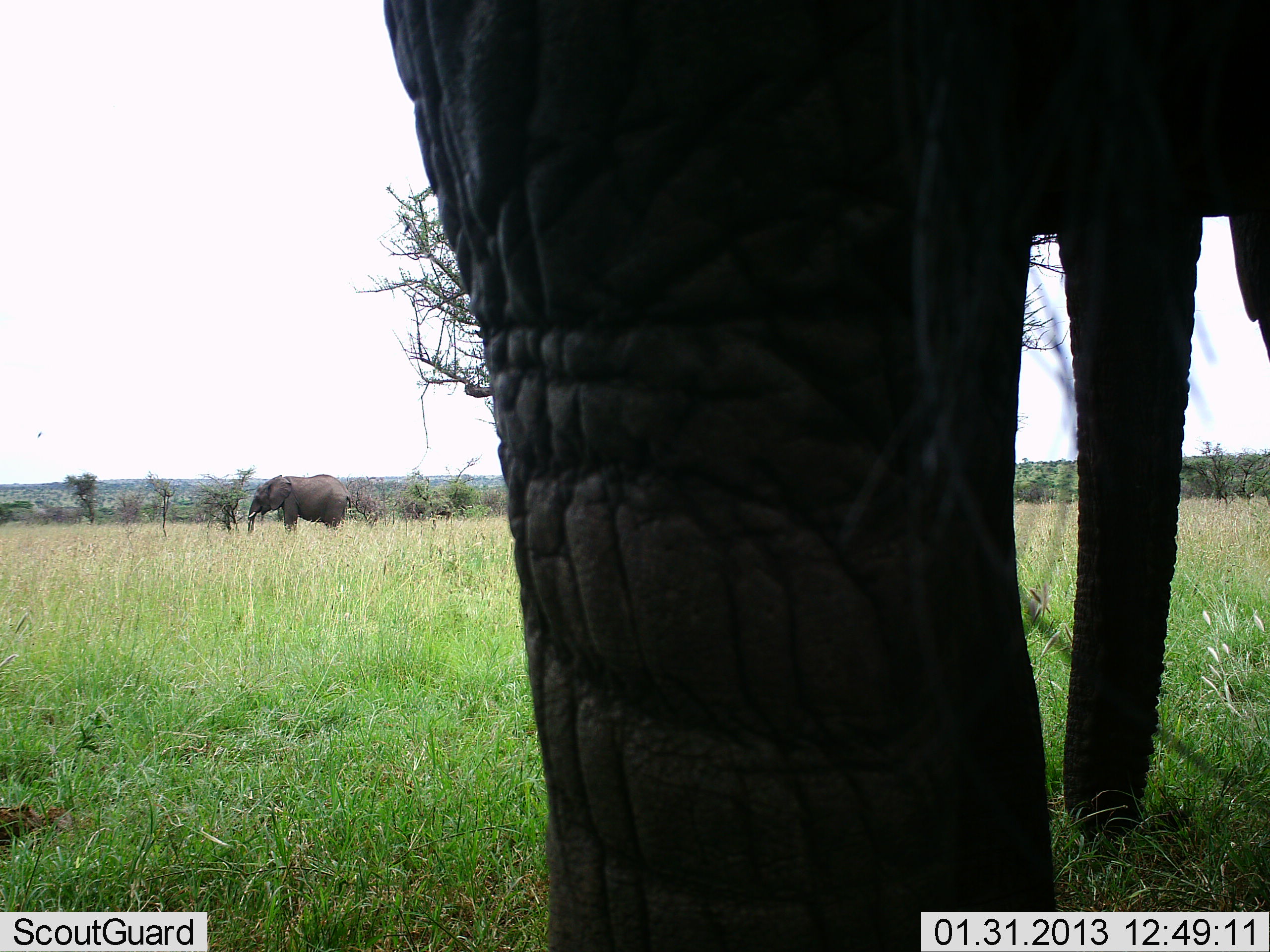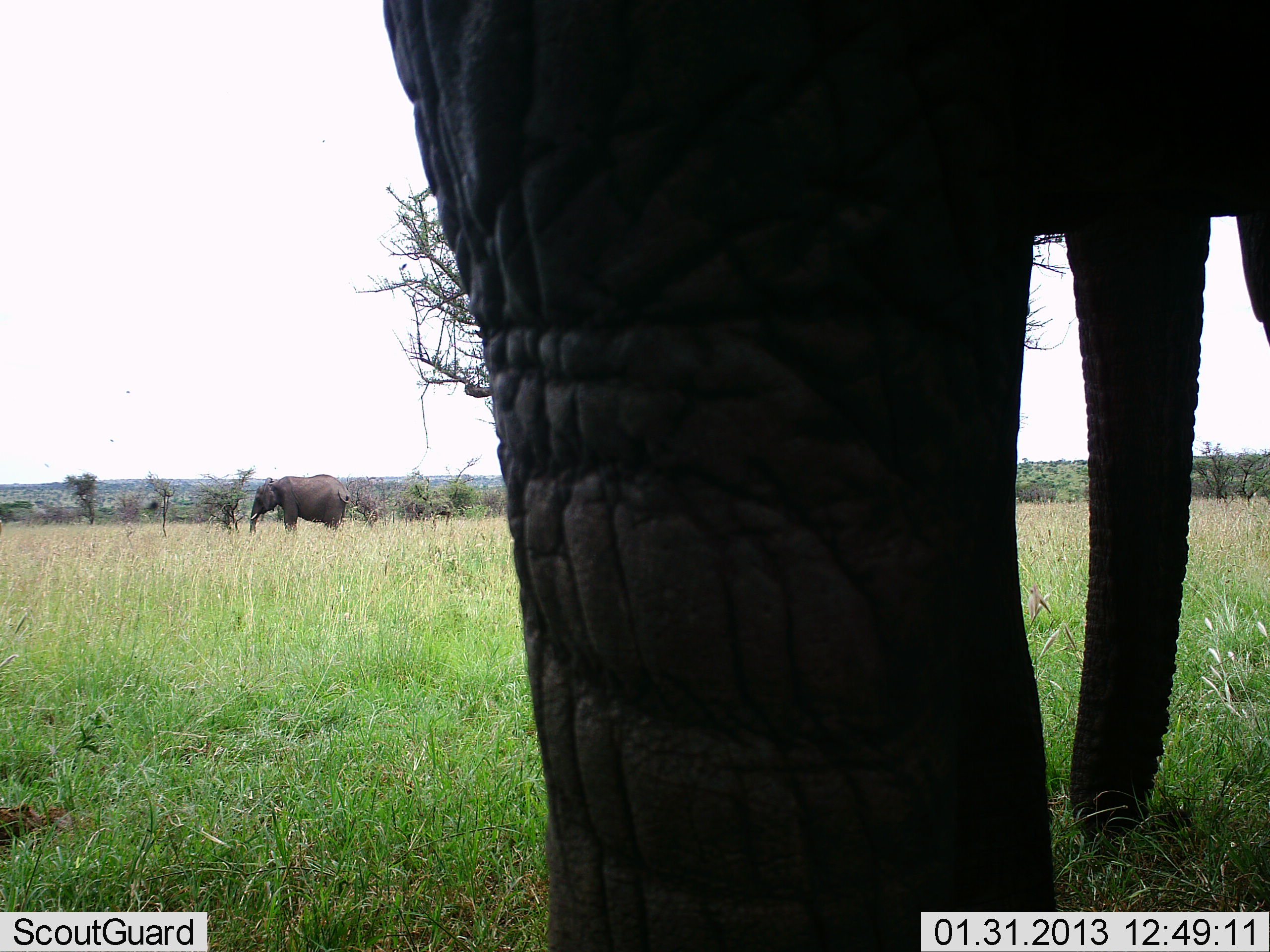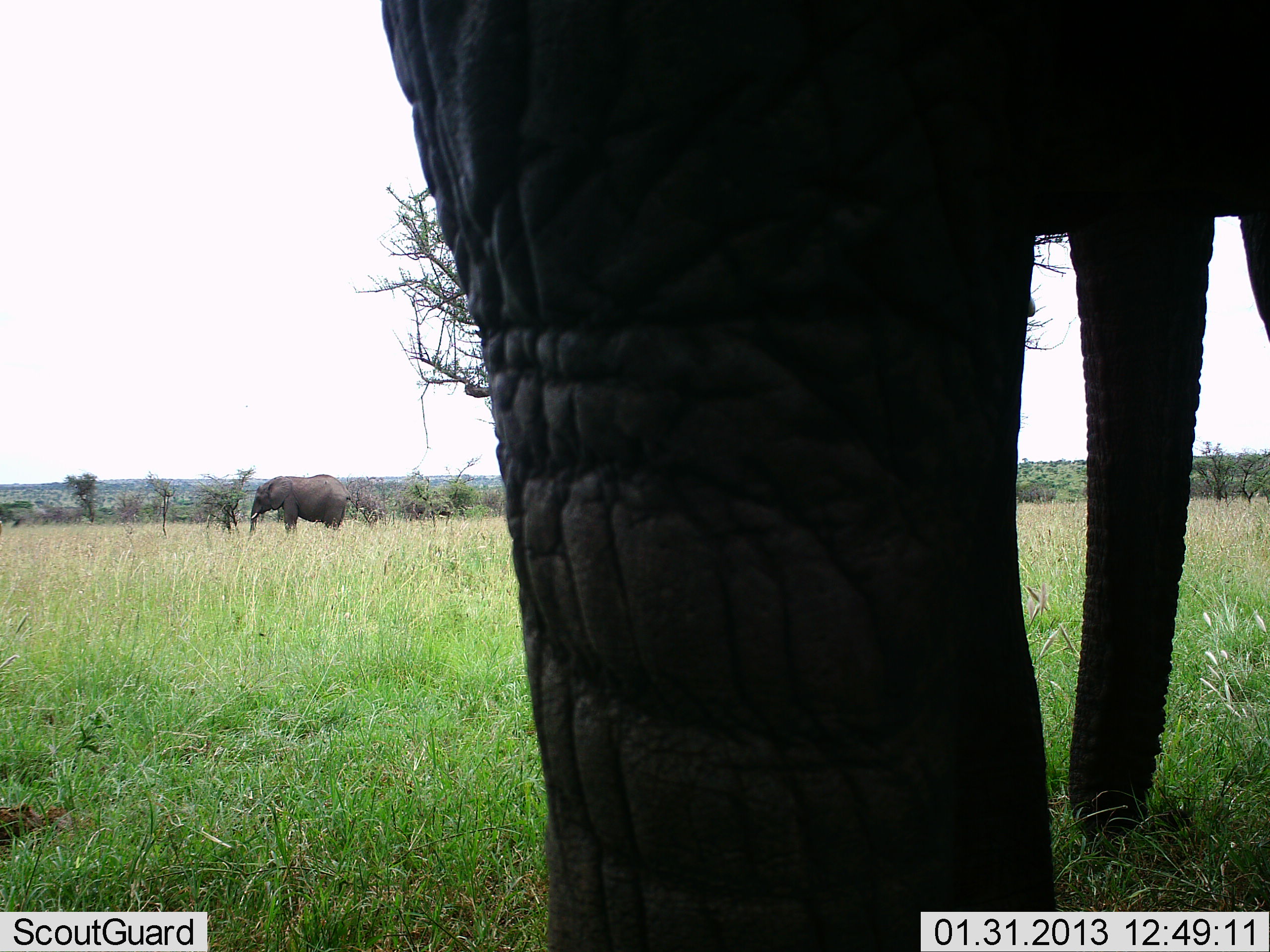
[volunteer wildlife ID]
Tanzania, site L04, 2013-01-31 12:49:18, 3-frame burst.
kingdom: Animalia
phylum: Chordata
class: Mammalia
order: Proboscidea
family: Elephantidae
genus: Loxodonta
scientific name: Loxodonta africana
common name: african bush elephant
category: elephant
Elephant (african bush elephant) (Loxodonta africana), count 2. Behavior (volunteer vote fractions): standing 72%, resting 0%, moving 0%, interacting 0%. Young present (vote fraction): 0%. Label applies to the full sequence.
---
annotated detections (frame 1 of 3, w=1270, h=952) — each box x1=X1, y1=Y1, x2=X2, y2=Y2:
animal: x1=385, y1=0, x2=1270, y2=952; x1=247, y1=474, x2=352, y2=534; x1=36, y1=432, x2=42, y2=438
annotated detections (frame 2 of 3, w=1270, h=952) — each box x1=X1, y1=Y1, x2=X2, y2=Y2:
animal: x1=383, y1=0, x2=1270, y2=952; x1=249, y1=474, x2=351, y2=537; x1=110, y1=439, x2=114, y2=442; x1=126, y1=391, x2=130, y2=394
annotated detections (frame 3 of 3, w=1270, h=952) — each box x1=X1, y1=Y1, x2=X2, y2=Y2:
animal: x1=383, y1=0, x2=1270, y2=952; x1=248, y1=474, x2=352, y2=537